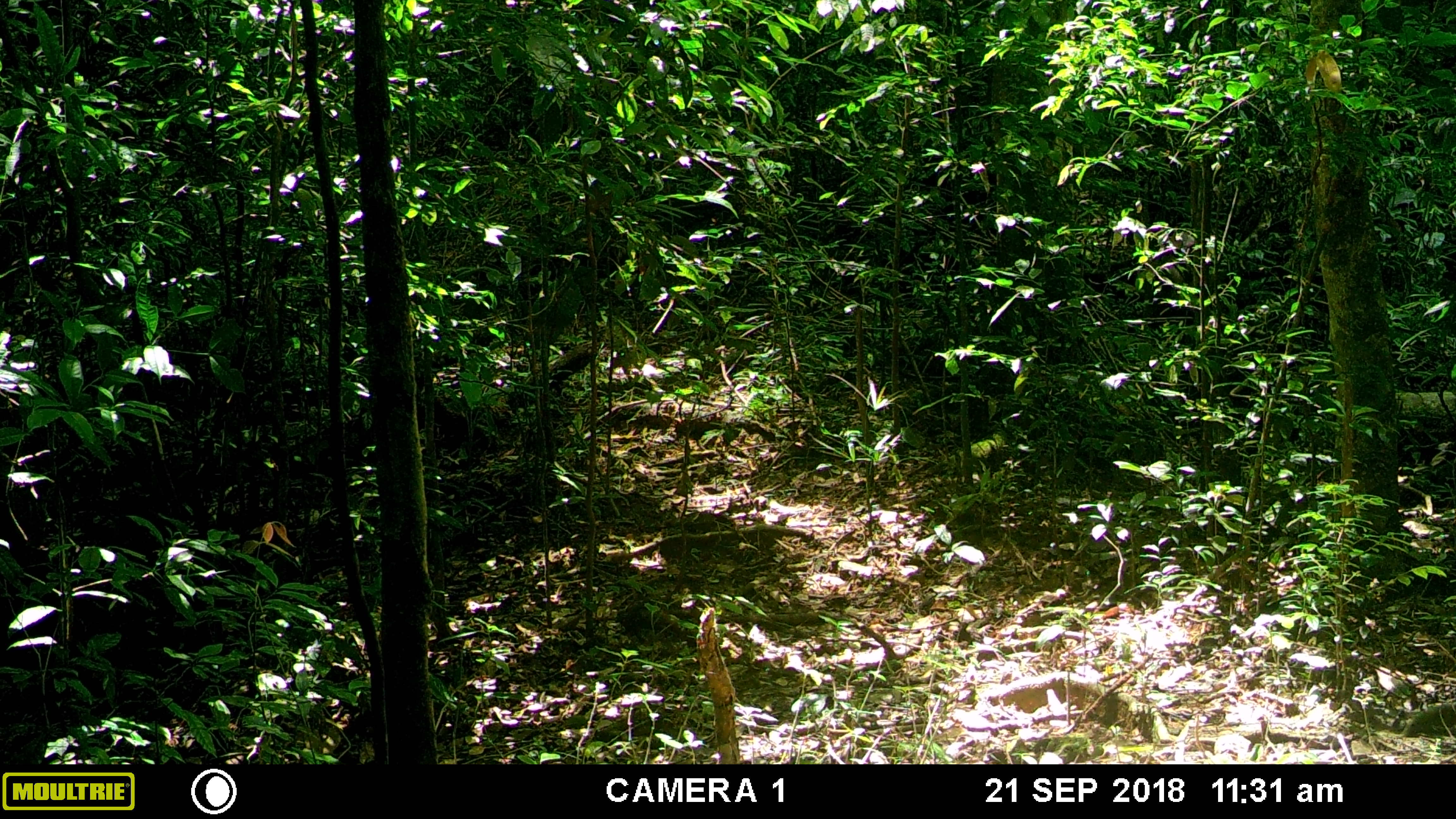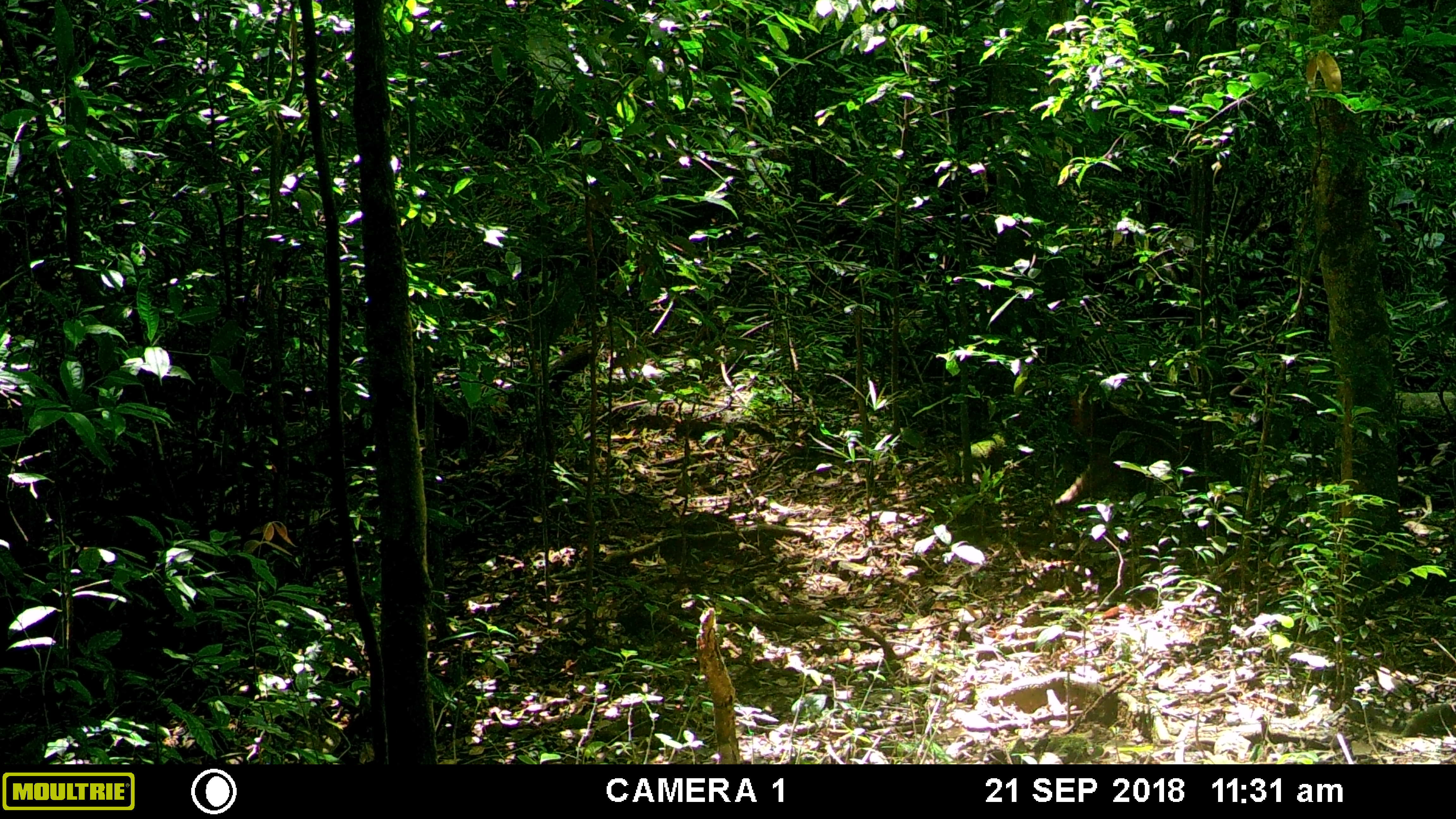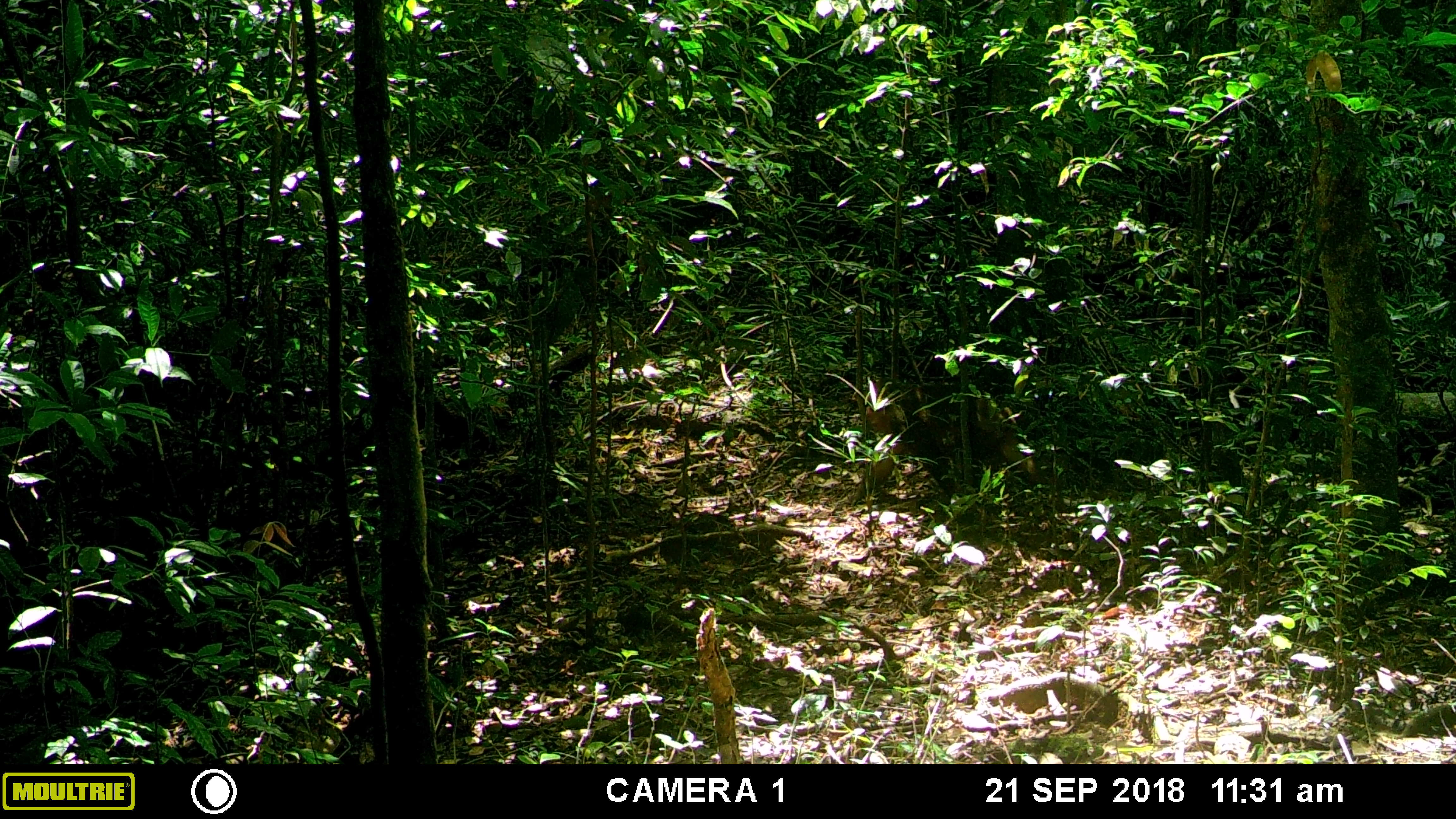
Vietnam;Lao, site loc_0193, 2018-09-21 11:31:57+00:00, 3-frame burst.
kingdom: Animalia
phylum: Chordata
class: Mammalia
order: Primates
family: Cercopithecidae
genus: Macaca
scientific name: Macaca arctoides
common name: stump-tailed macaque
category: stump tailed macaque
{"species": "stump tailed macaque (stump-tailed macaque) (Macaca arctoides)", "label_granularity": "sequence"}